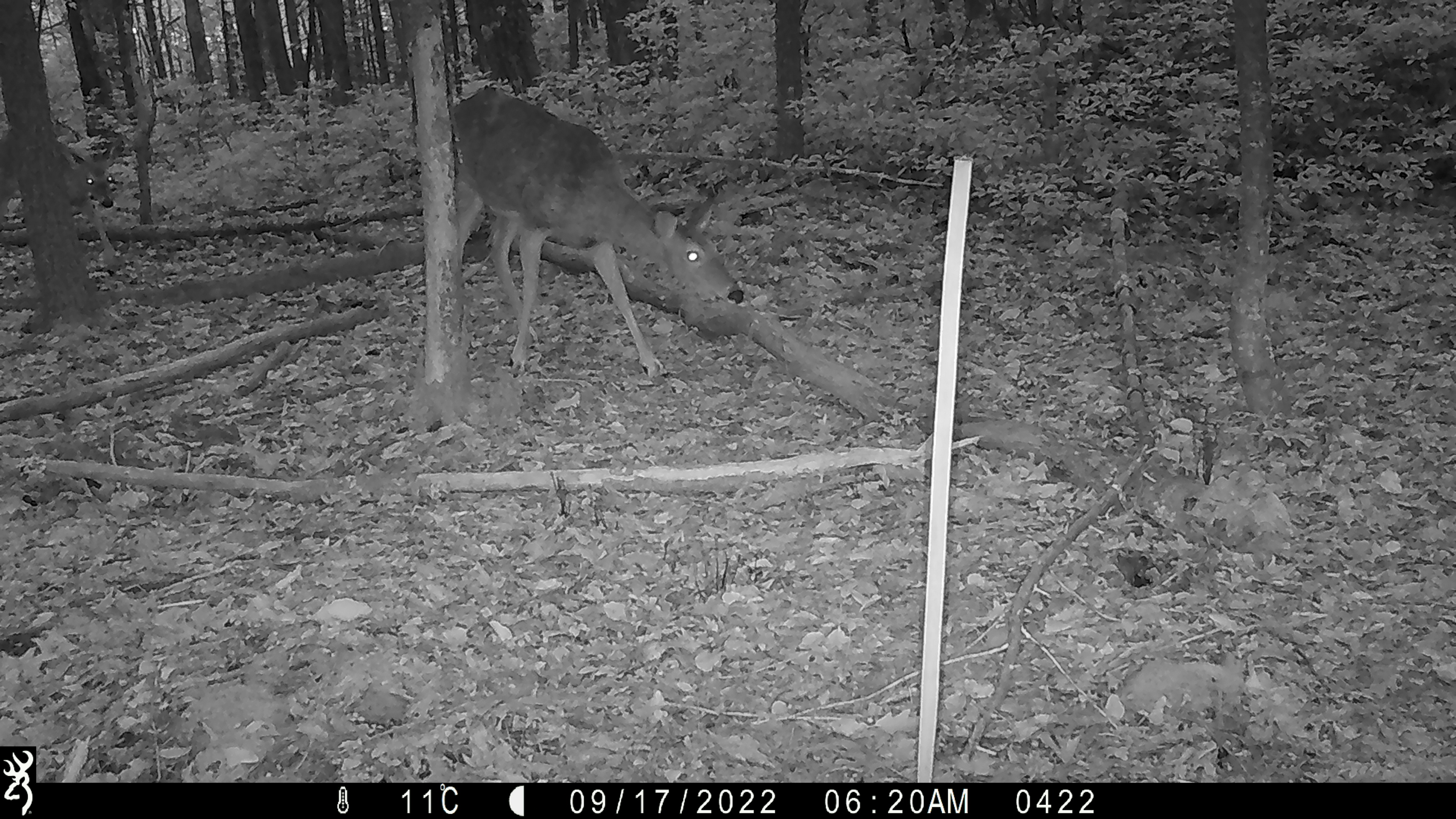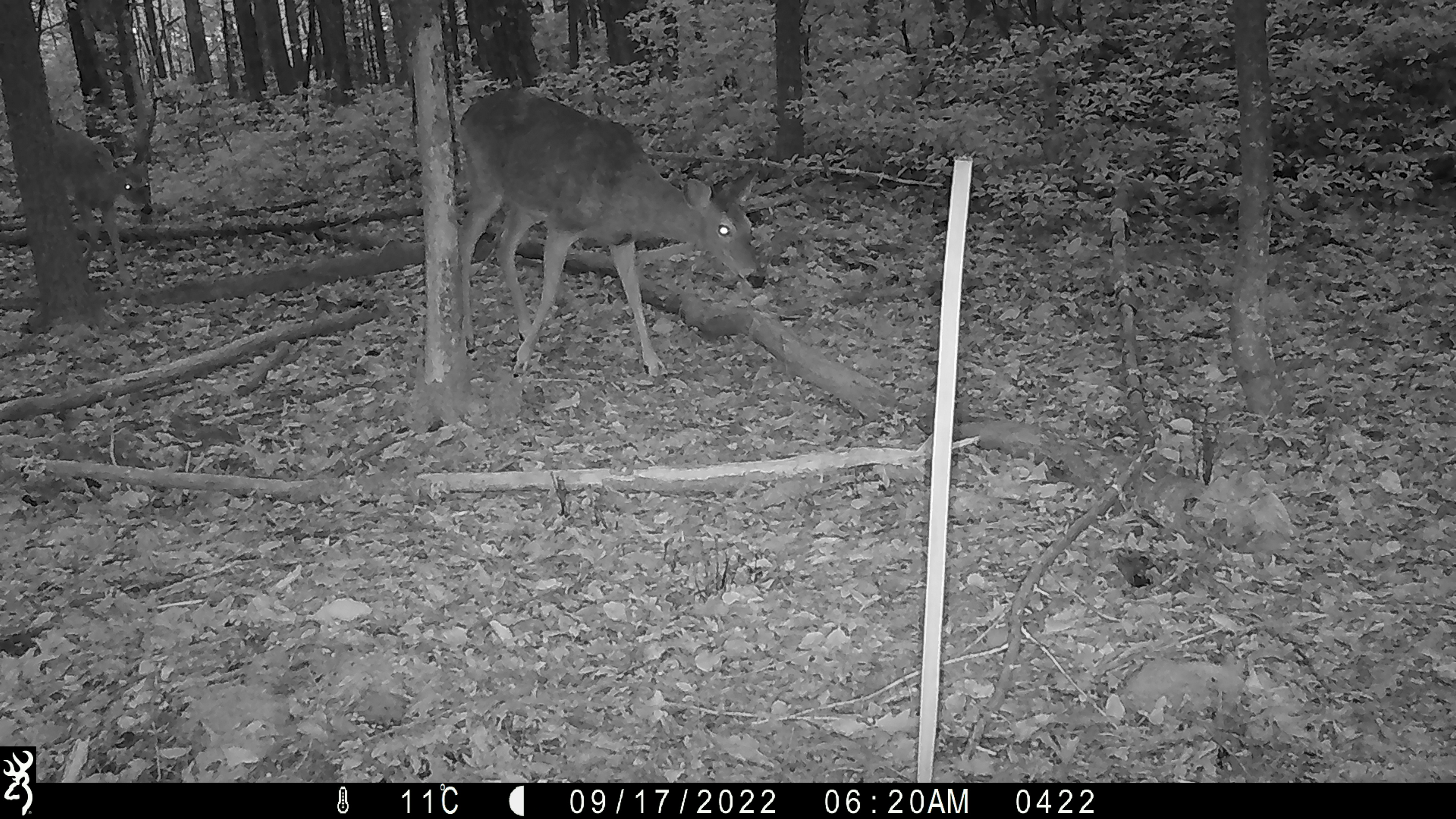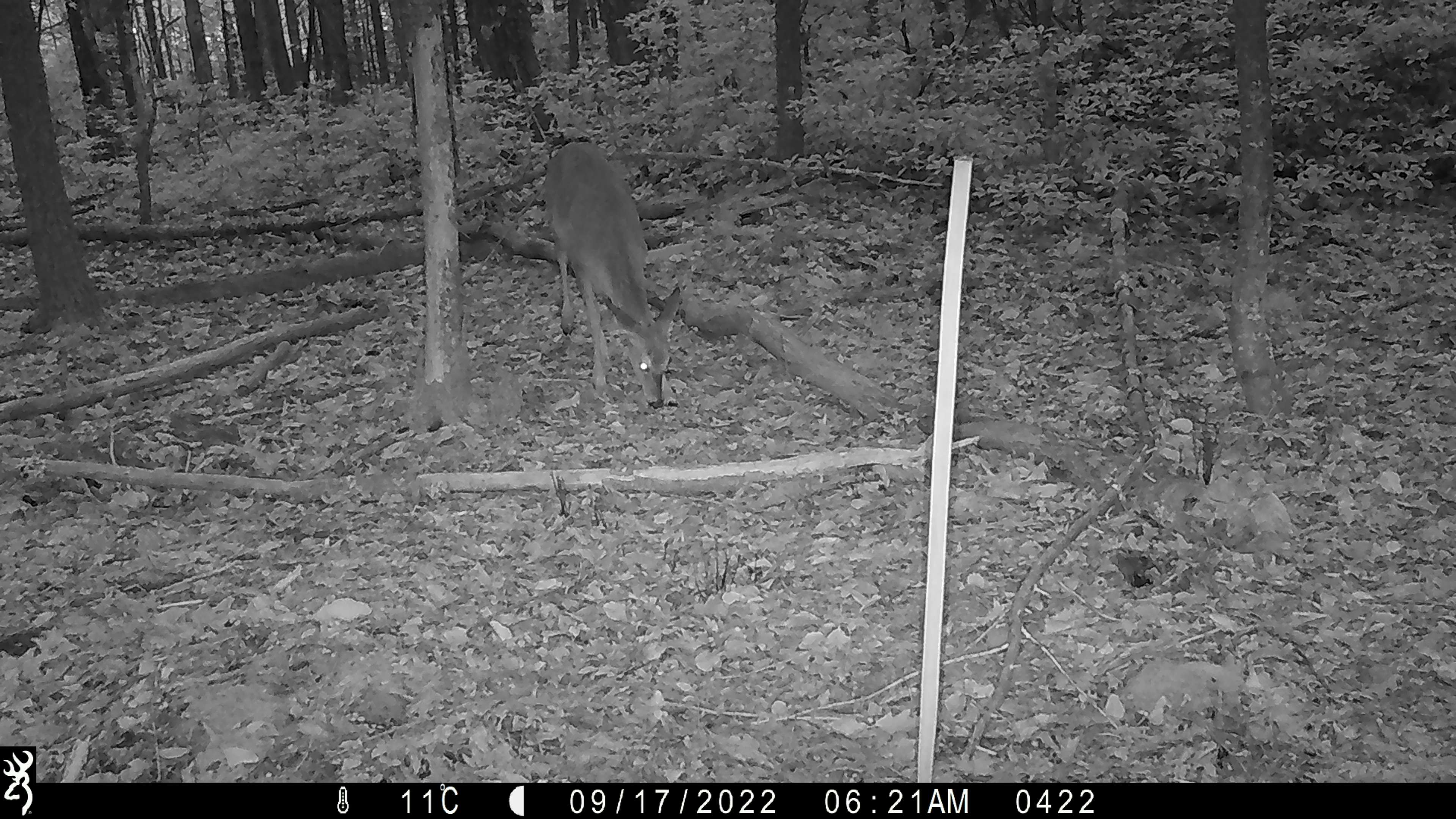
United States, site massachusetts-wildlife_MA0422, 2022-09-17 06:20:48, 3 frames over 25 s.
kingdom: Animalia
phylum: Chordata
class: Mammalia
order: Artiodactyla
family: Cervidae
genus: Odocoileus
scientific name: Odocoileus virginianus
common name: white-tailed deer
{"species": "white-tailed deer (Odocoileus virginianus)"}